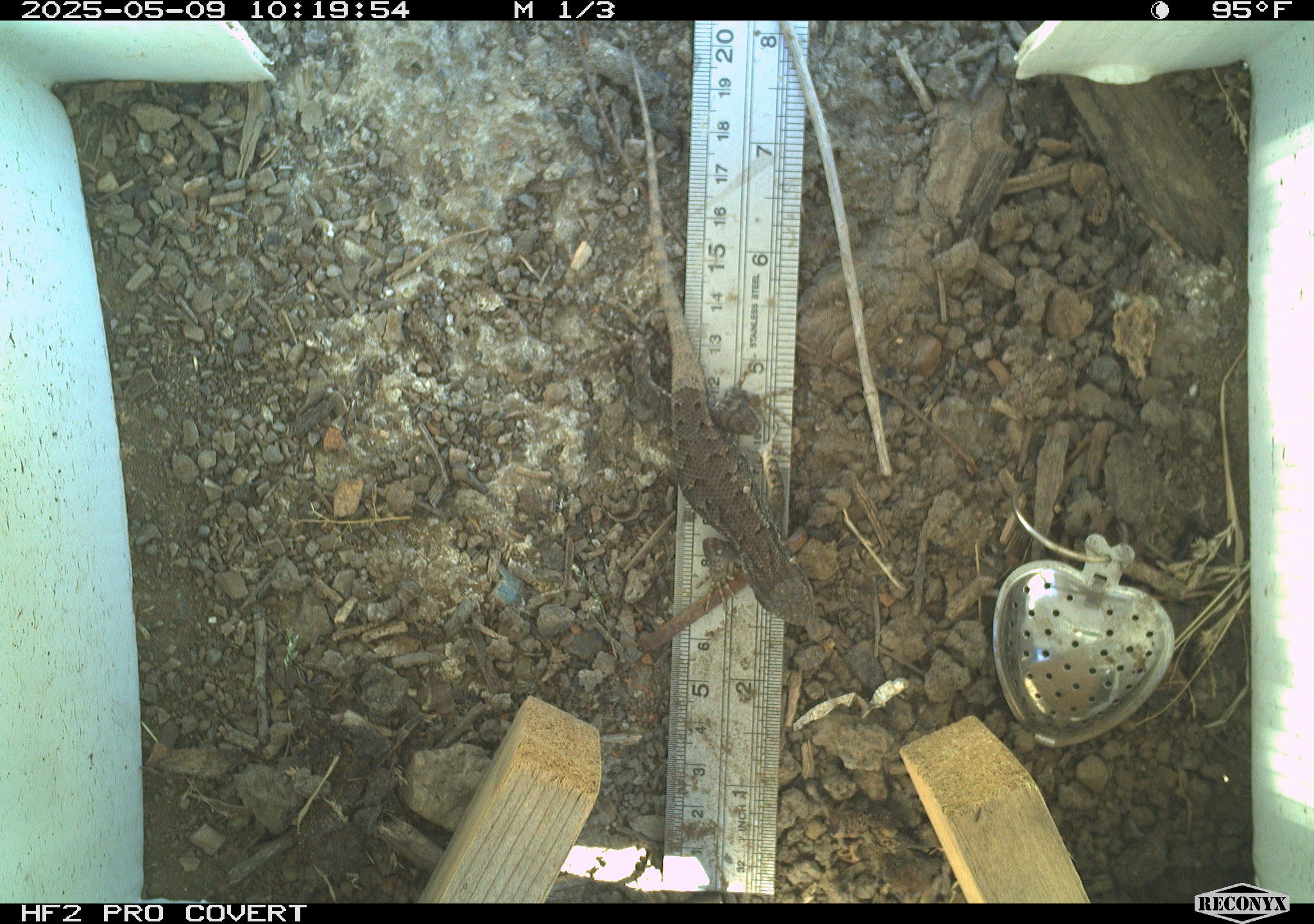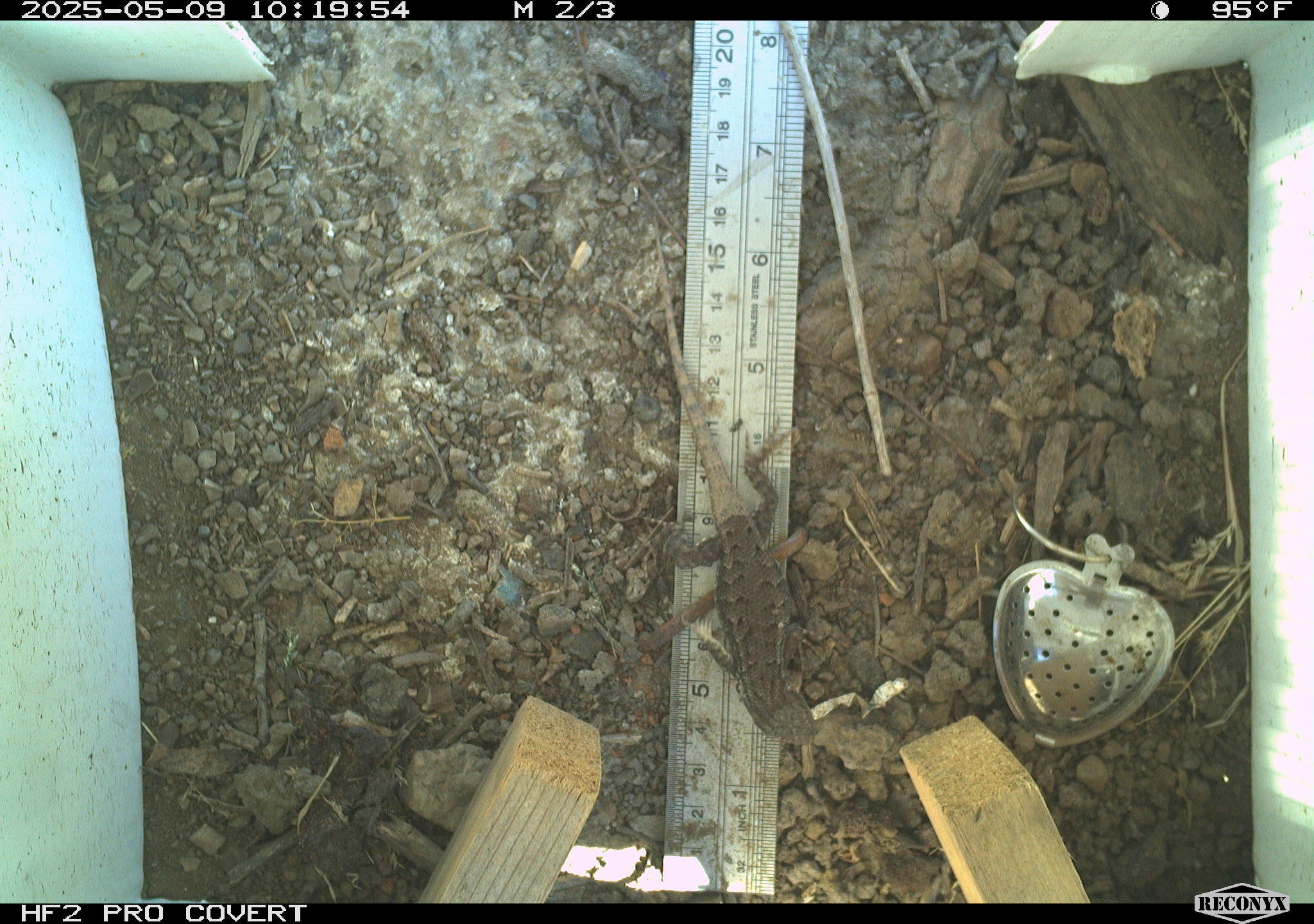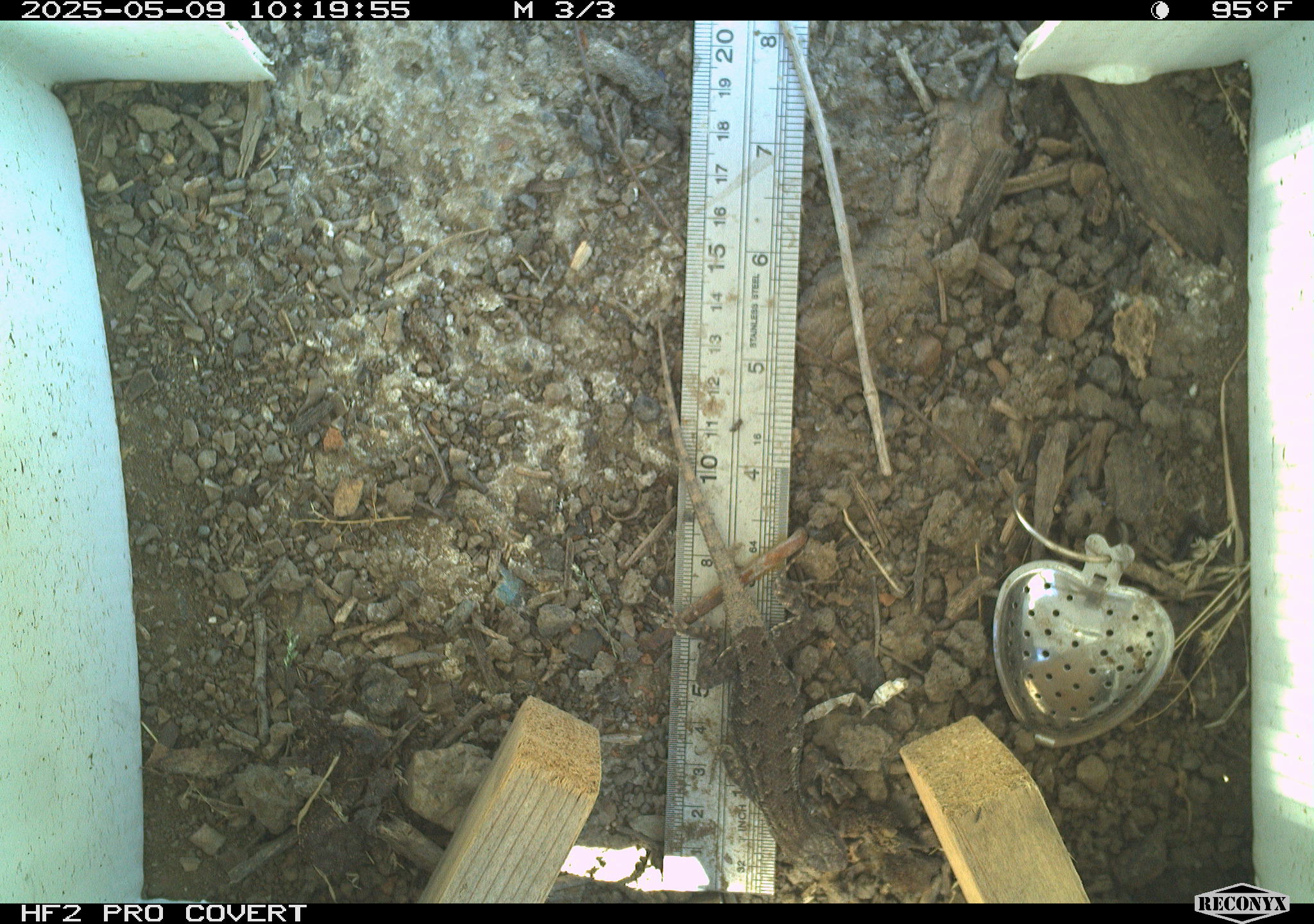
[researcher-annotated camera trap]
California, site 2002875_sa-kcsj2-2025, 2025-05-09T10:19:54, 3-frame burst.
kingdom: Animalia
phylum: Chordata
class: Reptilia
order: Squamata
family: Phrynosomatidae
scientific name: Phrynosomatidae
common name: north american spiny lizards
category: sceloporus/uta species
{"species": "sceloporus/uta species (north american spiny lizards) (Phrynosomatidae)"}